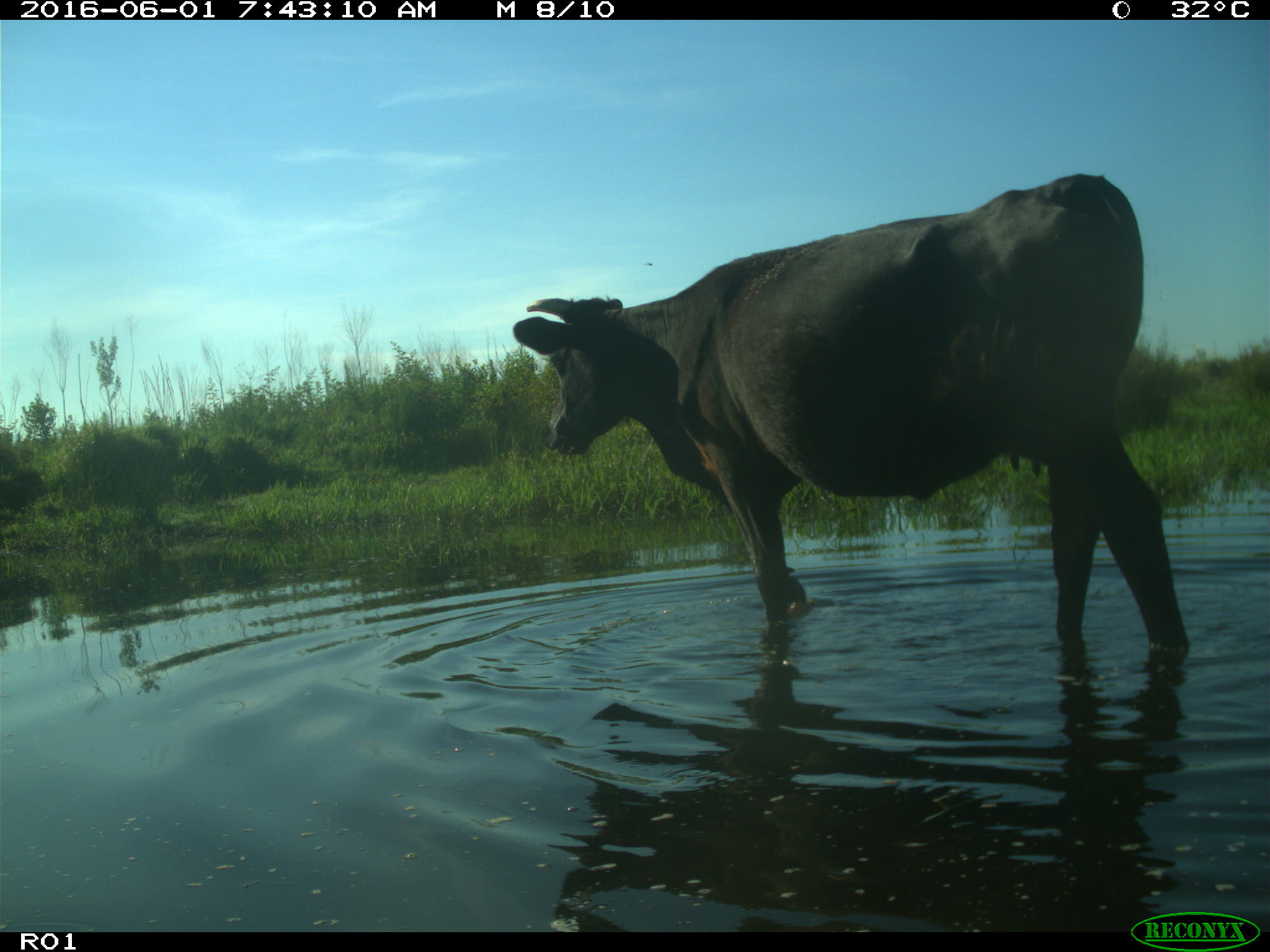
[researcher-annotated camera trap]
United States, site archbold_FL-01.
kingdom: Animalia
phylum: Chordata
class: Mammalia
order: Artiodactyla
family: Bovidae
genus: Bos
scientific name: Bos taurus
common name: domestic cow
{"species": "Bos taurus (domestic cow)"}